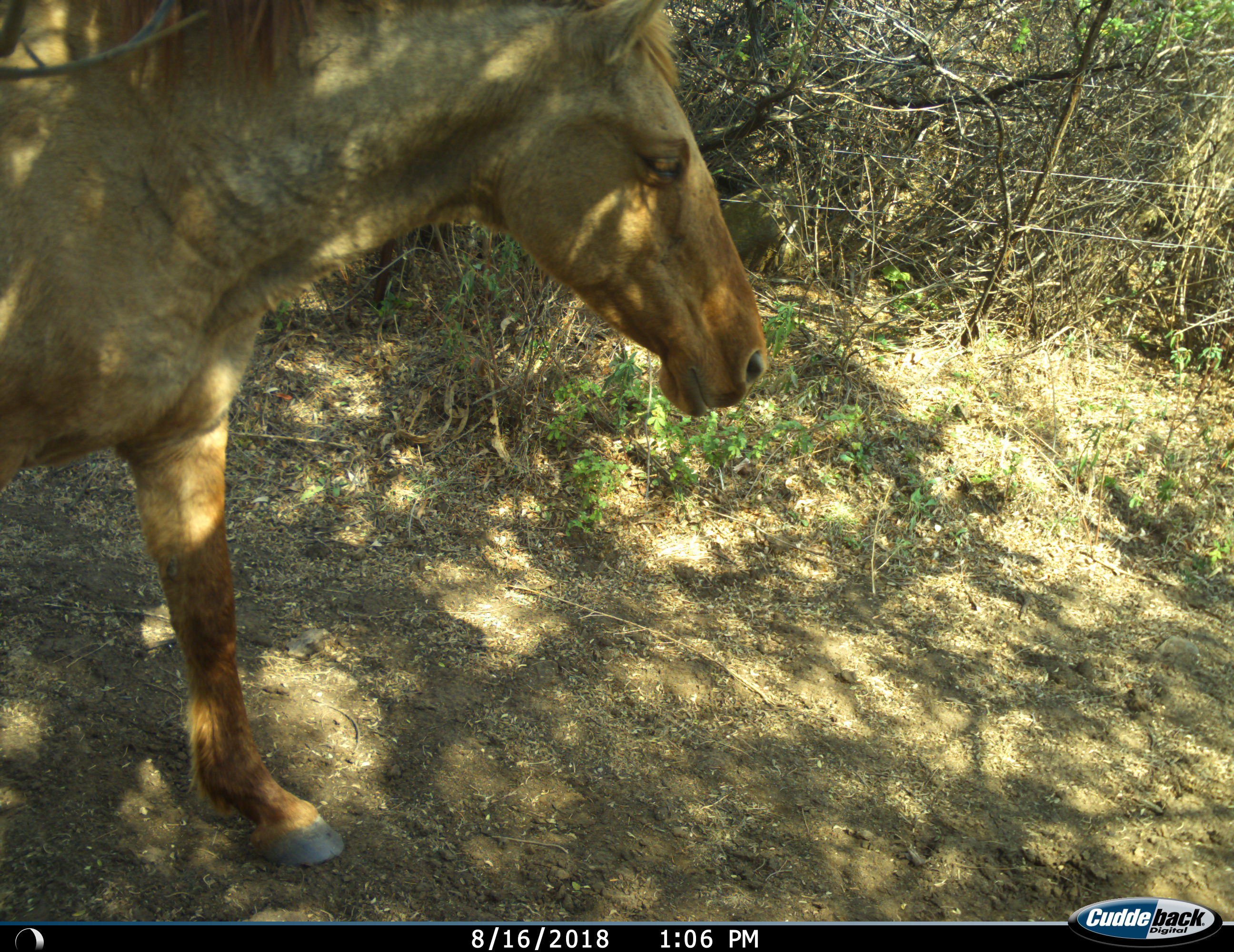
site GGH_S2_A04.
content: unidentified animal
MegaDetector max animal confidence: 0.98